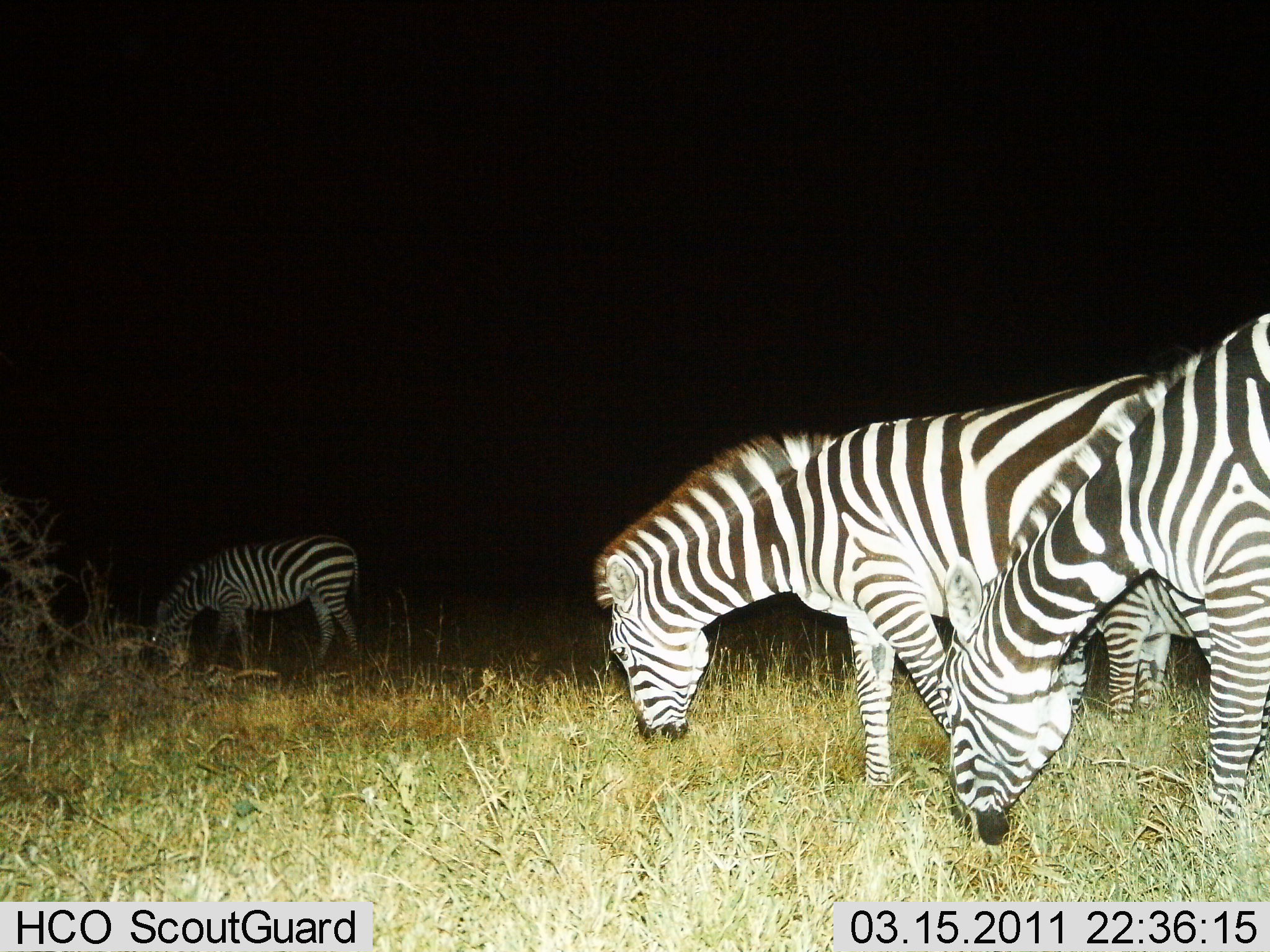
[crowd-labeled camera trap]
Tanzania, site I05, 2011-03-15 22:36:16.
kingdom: Animalia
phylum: Chordata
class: Mammalia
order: Perissodactyla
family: Equidae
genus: Equus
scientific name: Equus quagga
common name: plains zebra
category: zebra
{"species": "zebra (plains zebra) (Equus quagga)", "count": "4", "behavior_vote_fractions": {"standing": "0%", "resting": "0%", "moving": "0%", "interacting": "0%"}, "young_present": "0%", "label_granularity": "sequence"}